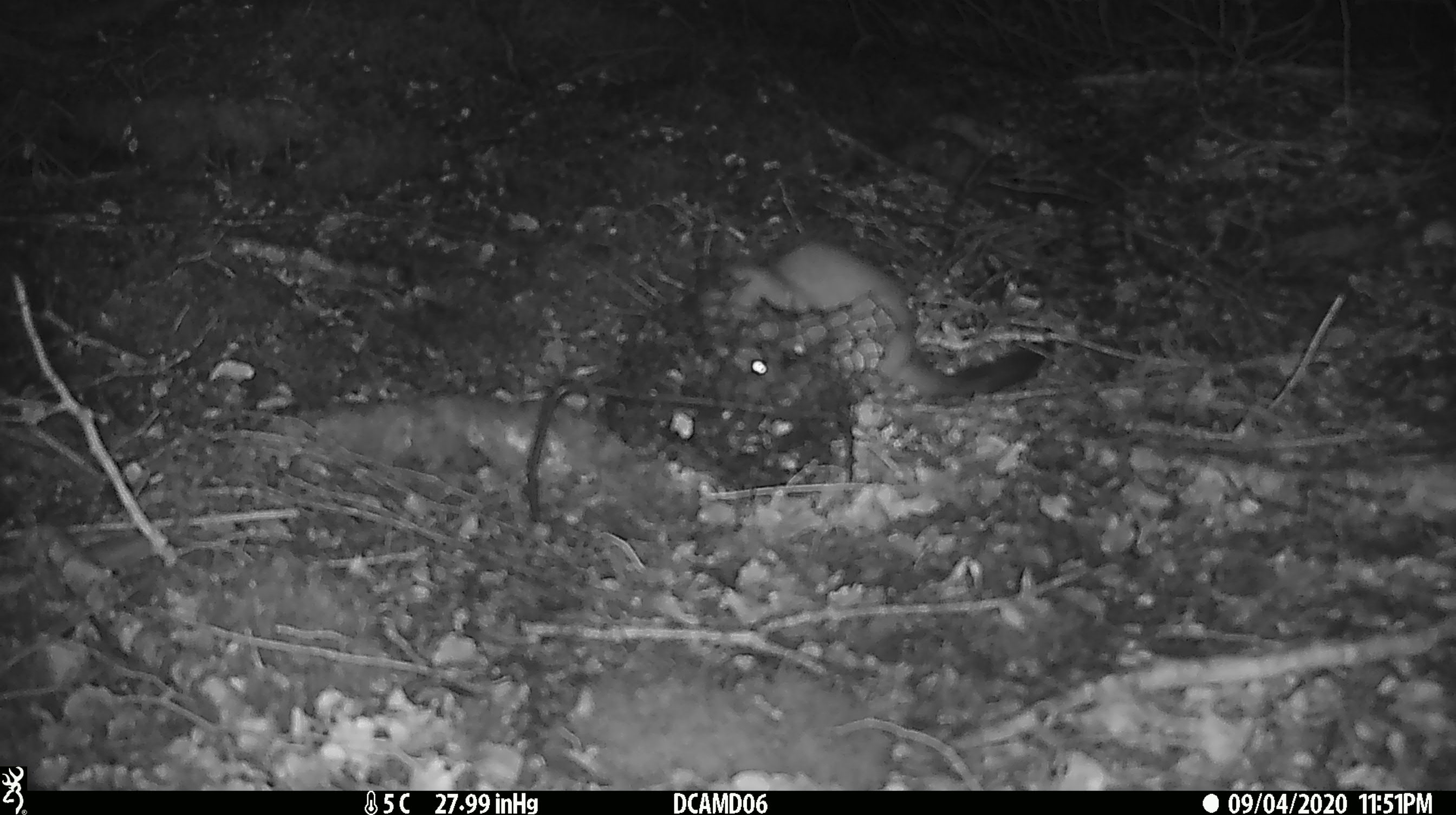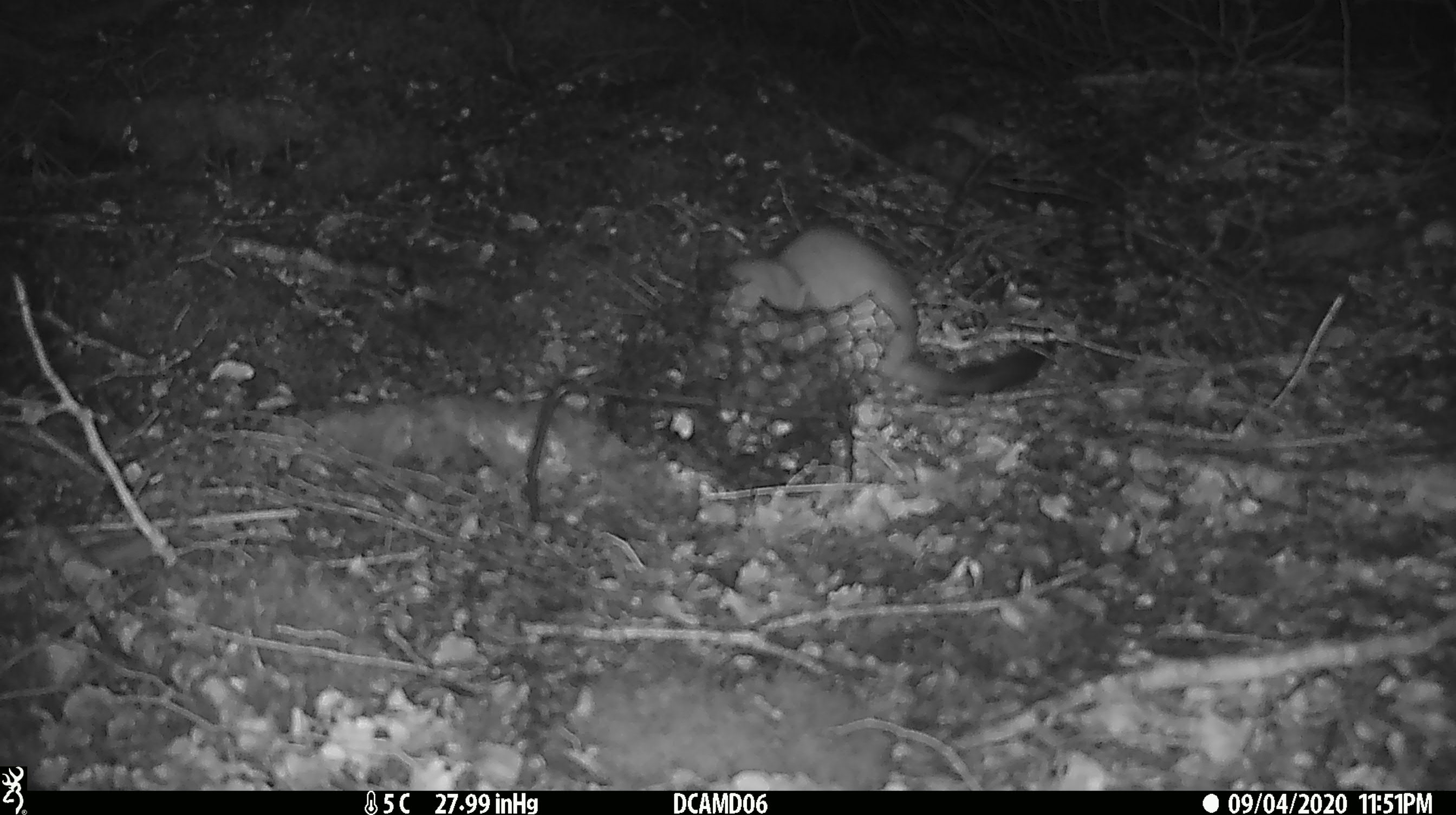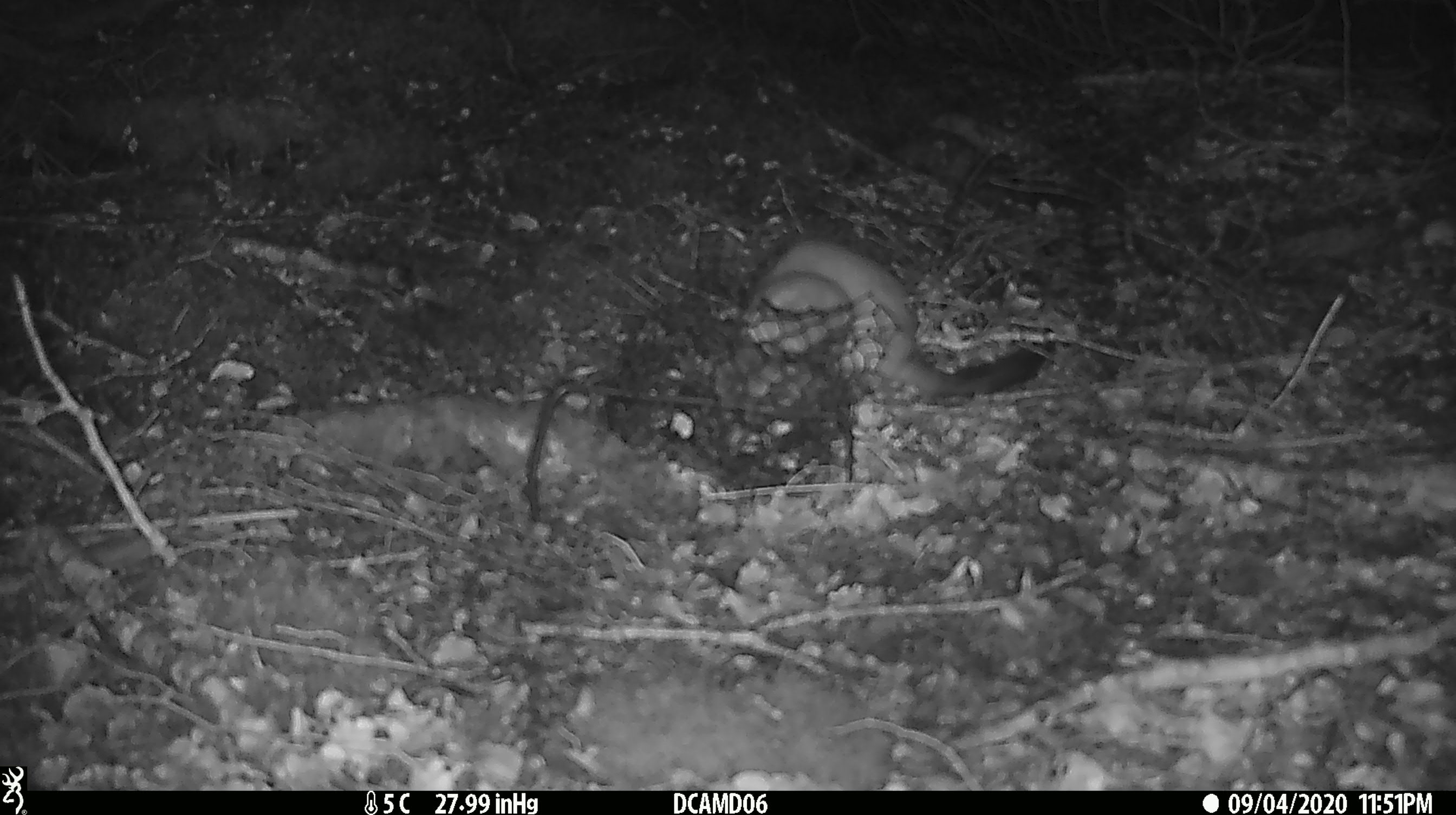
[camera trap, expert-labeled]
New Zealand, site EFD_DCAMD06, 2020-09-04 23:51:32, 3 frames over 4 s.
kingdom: Animalia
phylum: Chordata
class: Mammalia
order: Carnivora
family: Mustelidae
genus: Mustela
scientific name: Mustela erminea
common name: stoat